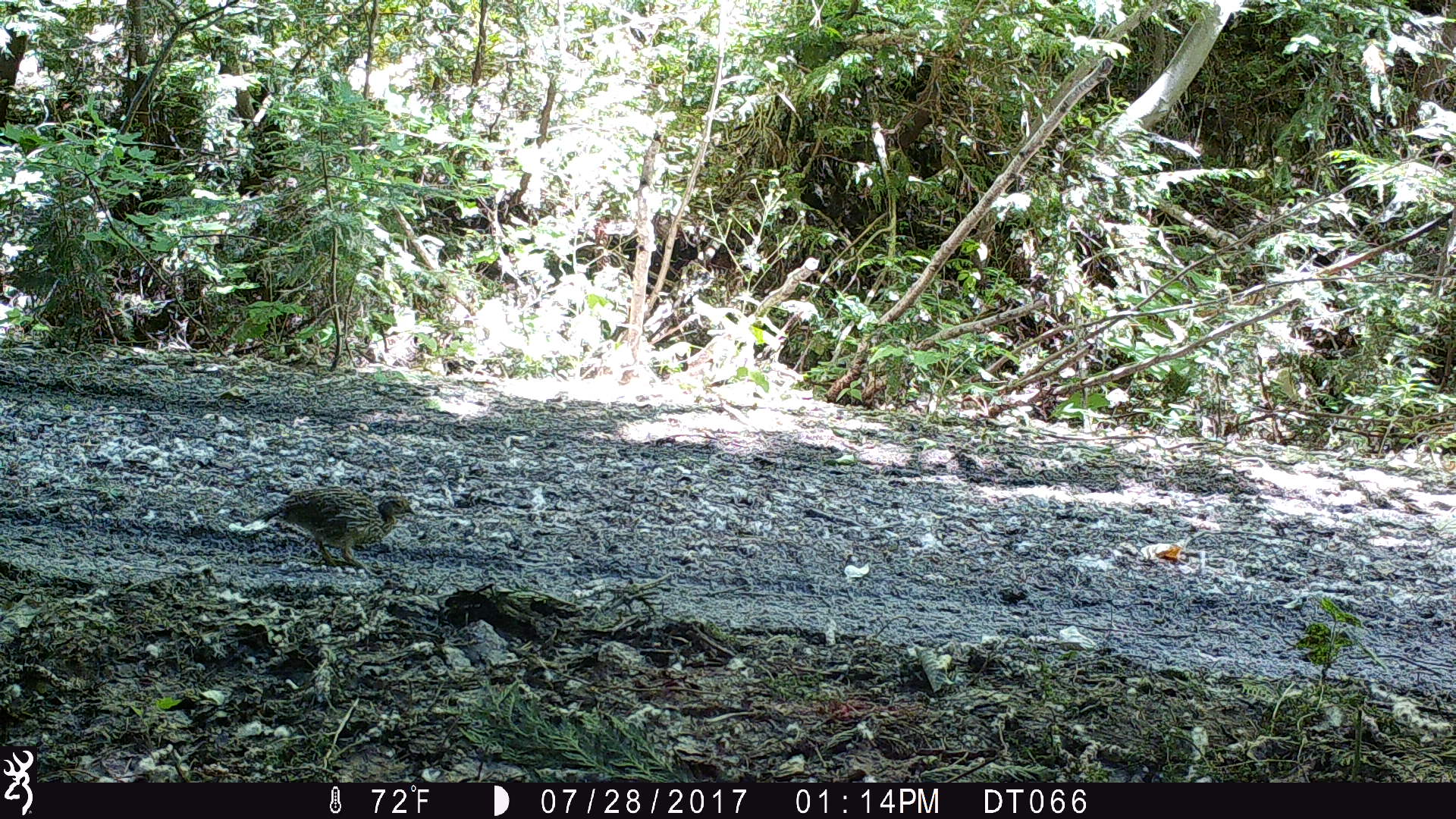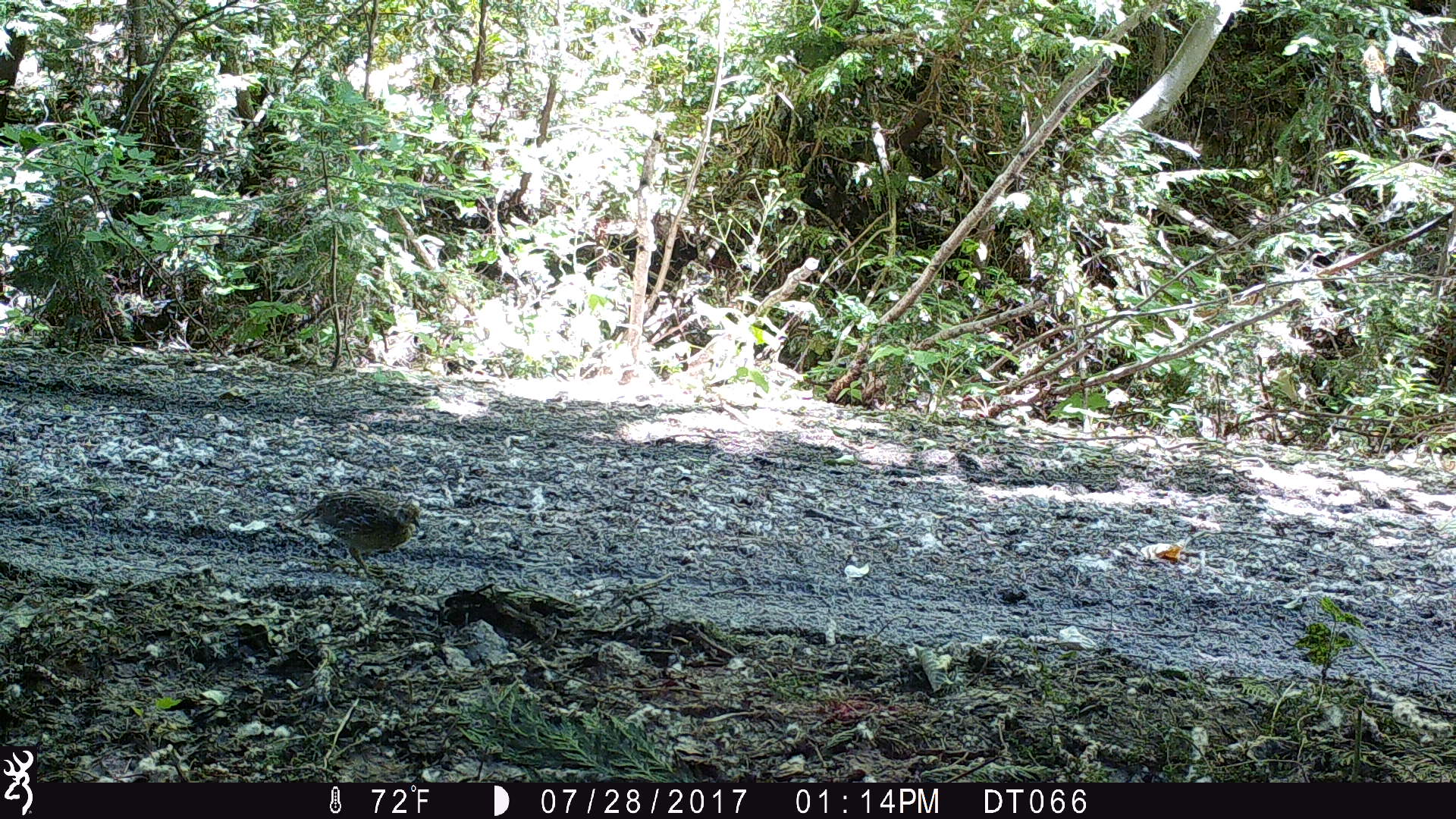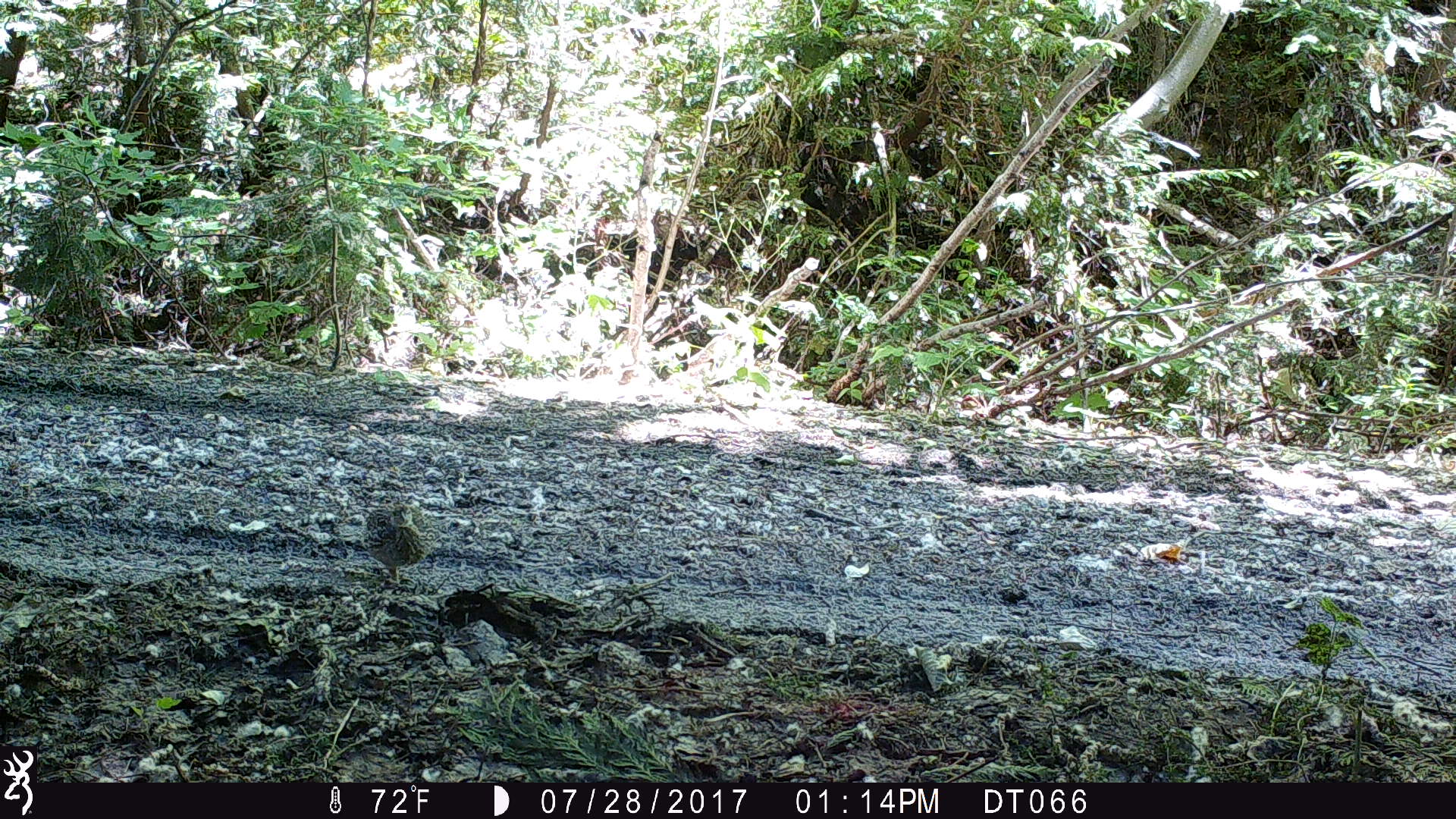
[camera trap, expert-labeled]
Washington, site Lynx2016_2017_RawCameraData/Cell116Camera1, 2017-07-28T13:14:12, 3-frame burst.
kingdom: Animalia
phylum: Chordata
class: Aves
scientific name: Aves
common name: birds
Aves (birds). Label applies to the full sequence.